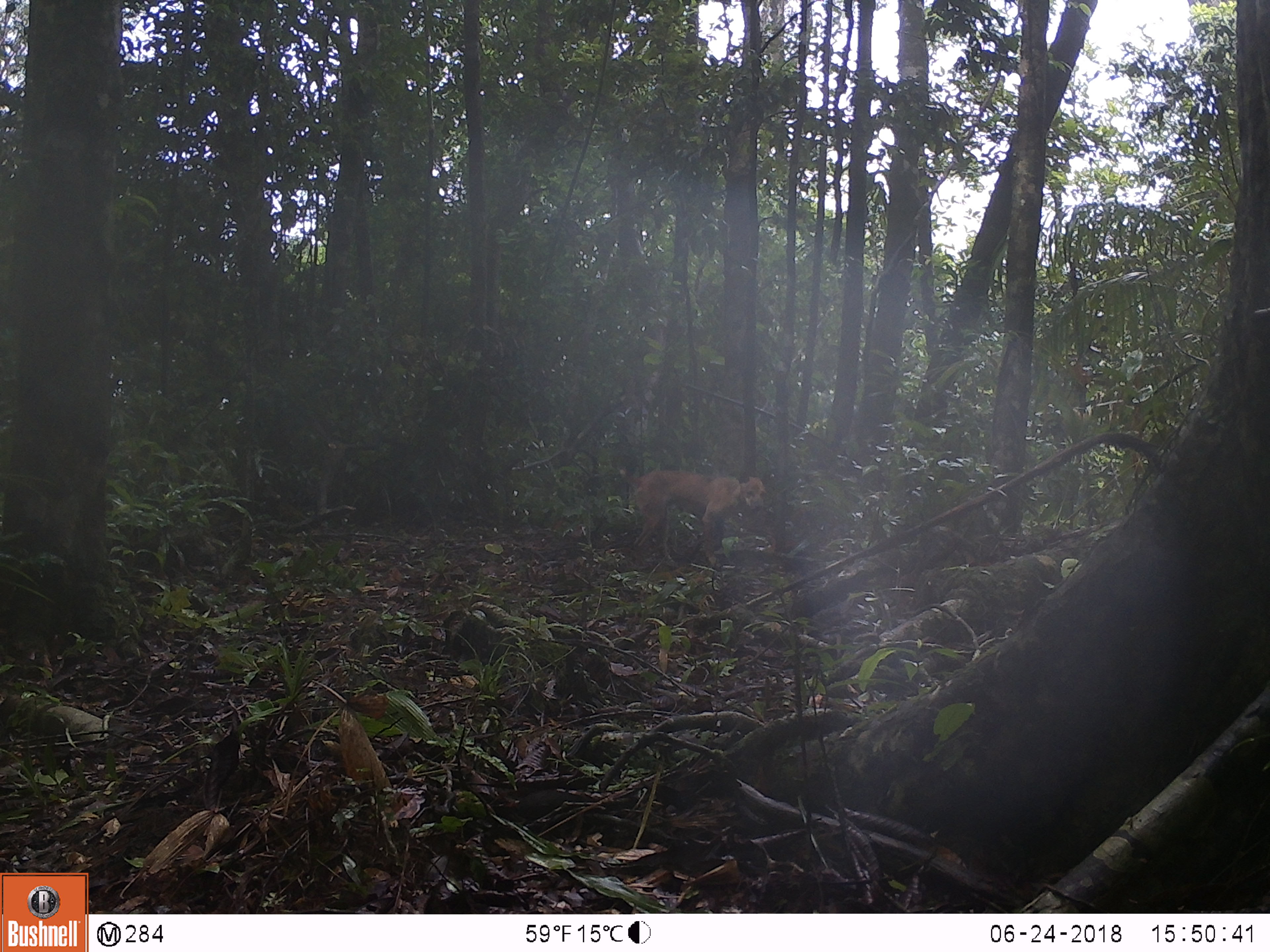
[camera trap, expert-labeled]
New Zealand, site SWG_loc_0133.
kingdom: Animalia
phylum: Chordata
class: Mammalia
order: Carnivora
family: Canidae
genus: Canis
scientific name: Canis familiaris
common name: domestic dog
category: dog